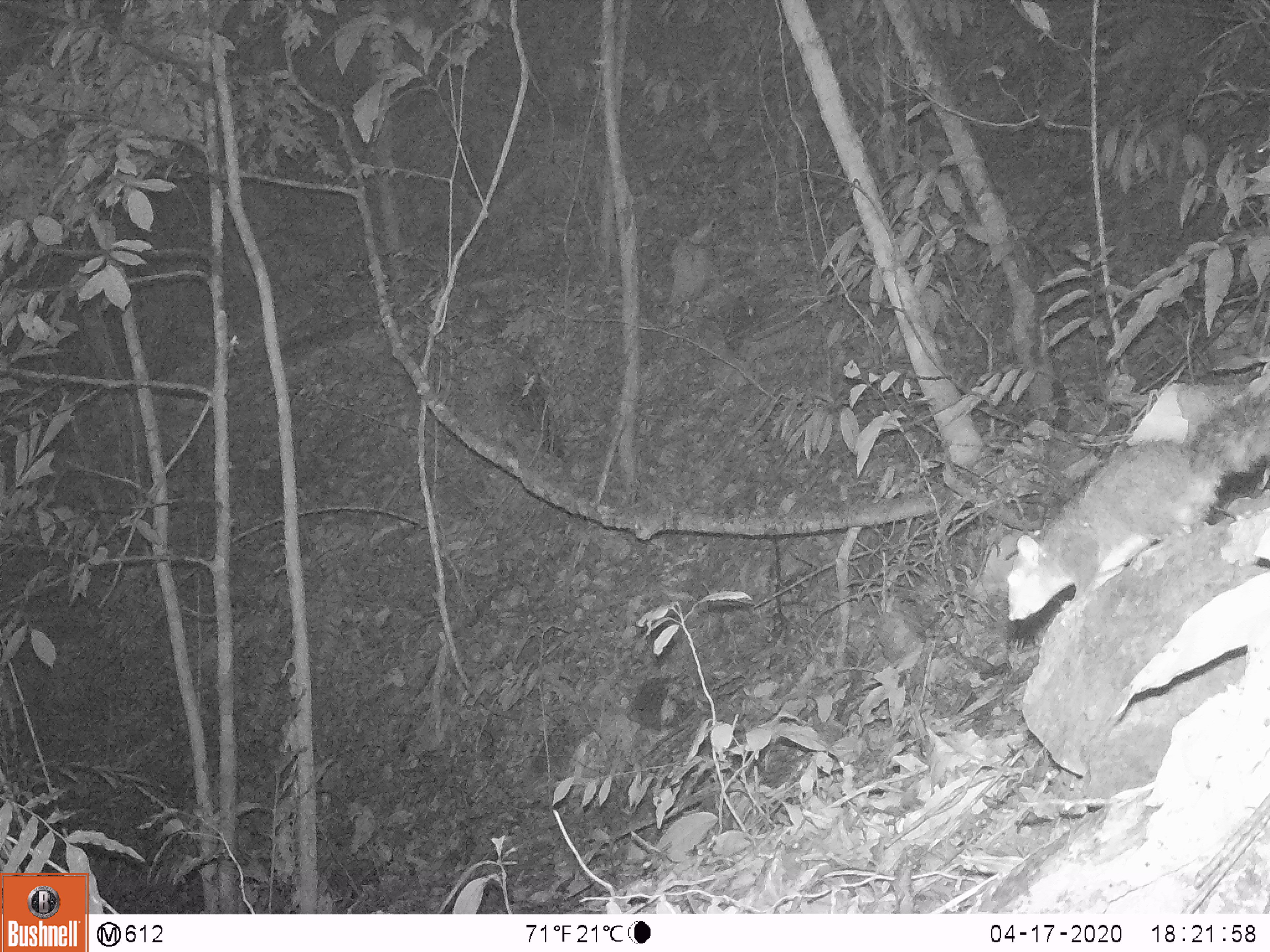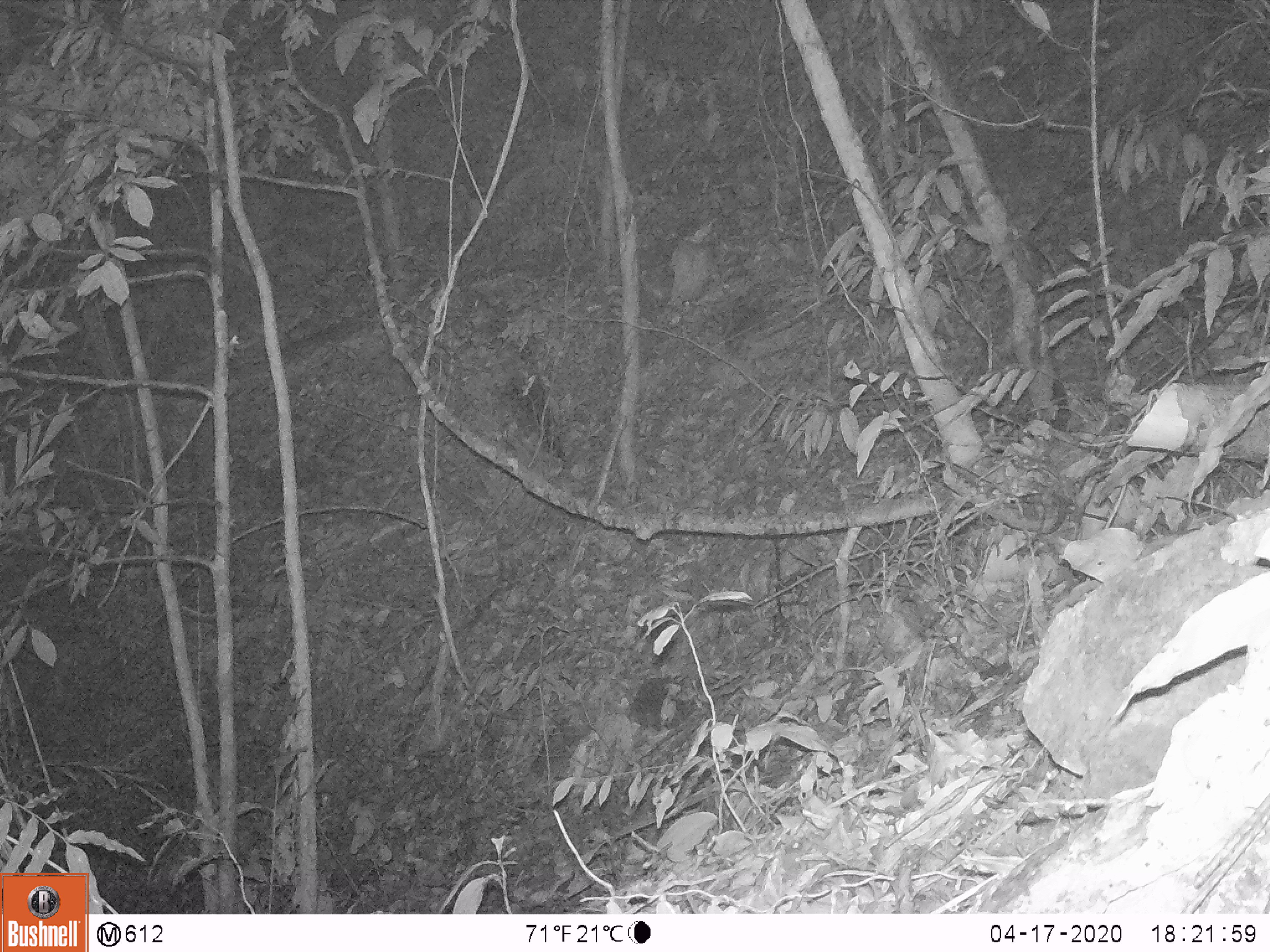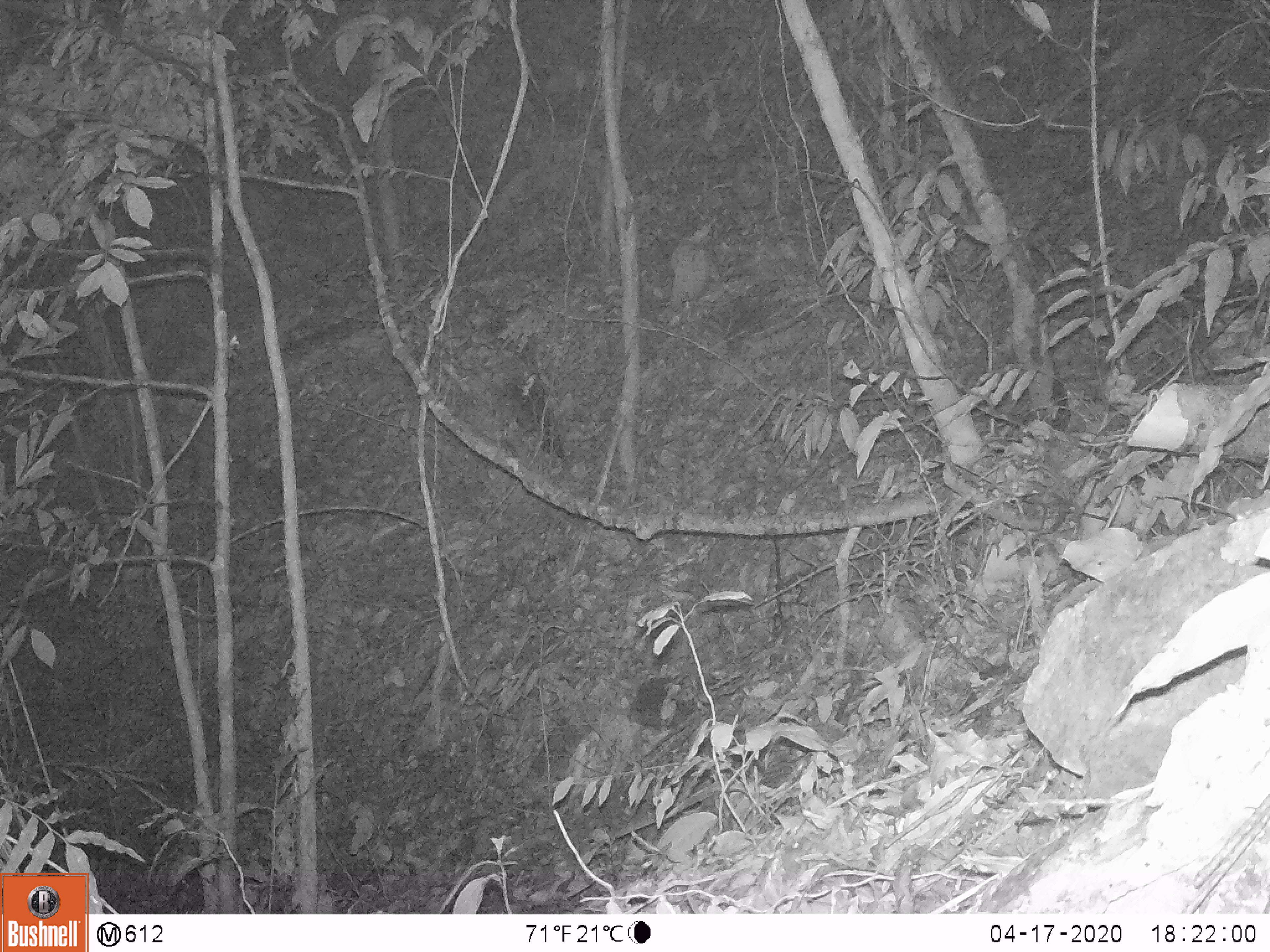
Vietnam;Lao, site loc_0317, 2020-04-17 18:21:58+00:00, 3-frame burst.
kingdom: Animalia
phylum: Chordata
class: Mammalia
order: Rodentia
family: Sciuridae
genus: Dremomys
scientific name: Dremomys rufigenis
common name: red-cheeked squirrel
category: red cheeked squirrel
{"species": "red cheeked squirrel (red-cheeked squirrel) (Dremomys rufigenis)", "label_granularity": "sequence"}